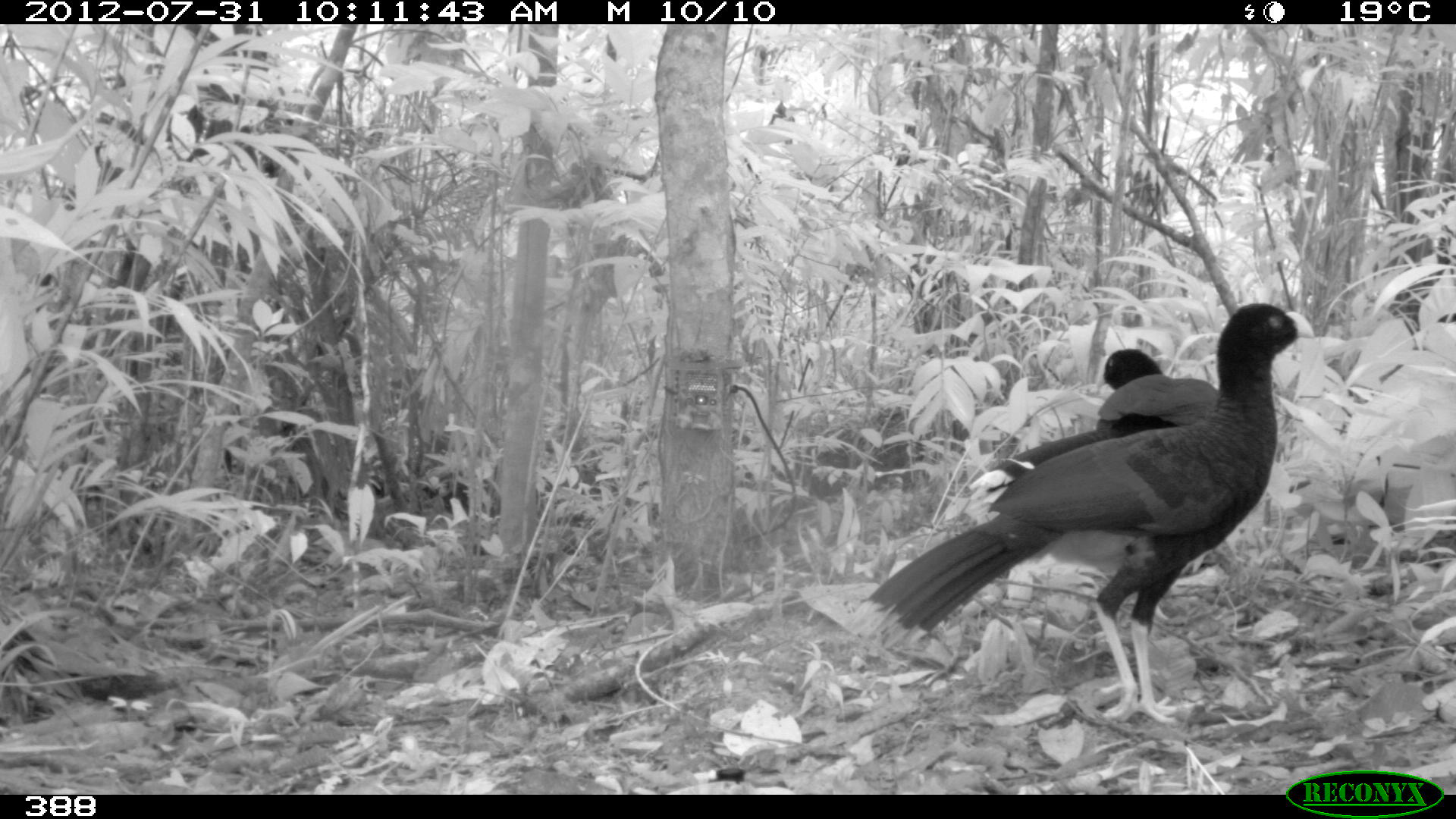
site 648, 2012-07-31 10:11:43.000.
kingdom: Animalia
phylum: Chordata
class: Aves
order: Galliformes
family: Cracidae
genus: Mitu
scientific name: Mitu tuberosum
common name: razor-billed curassow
Mitu tuberosum (razor-billed curassow).